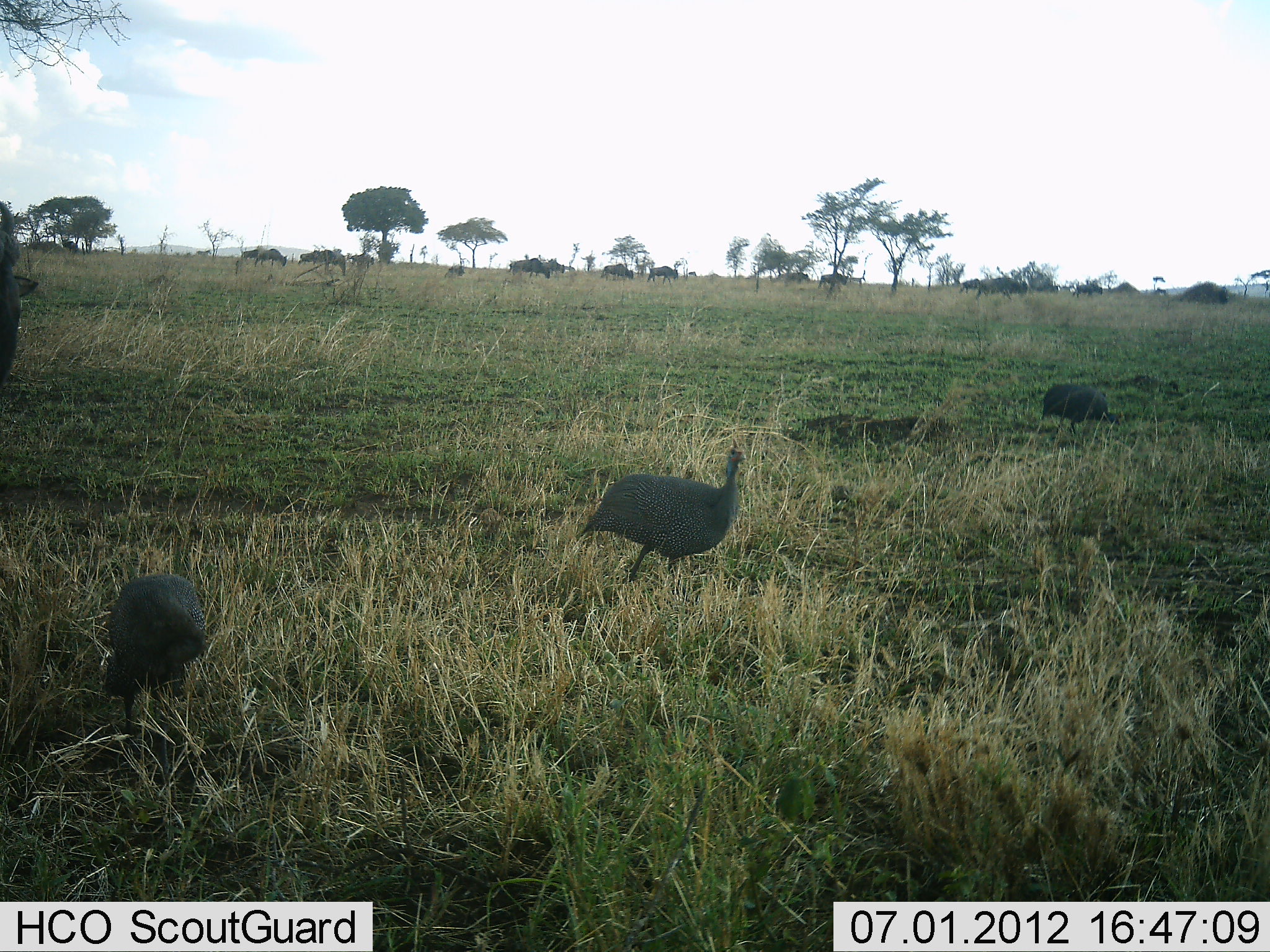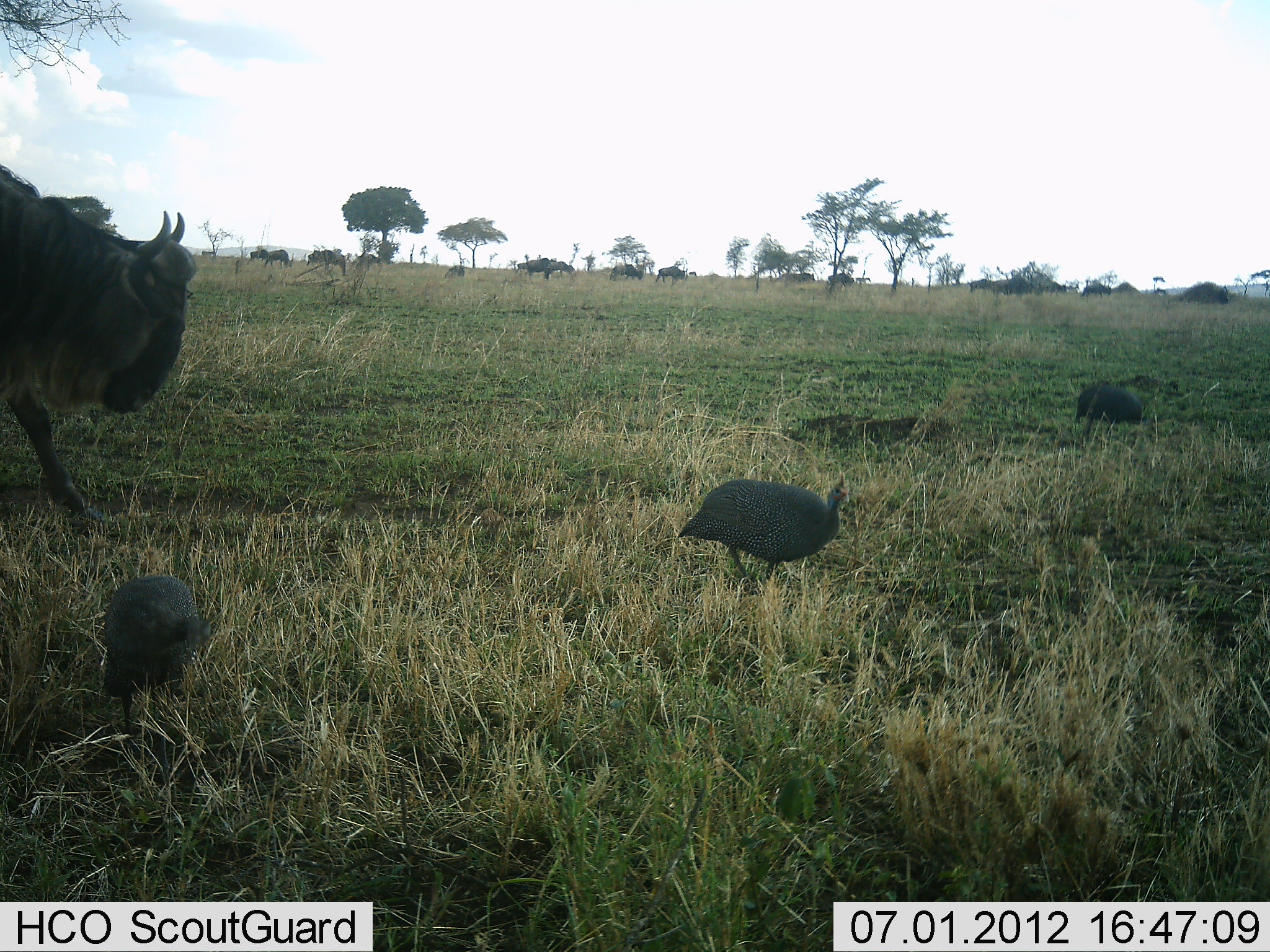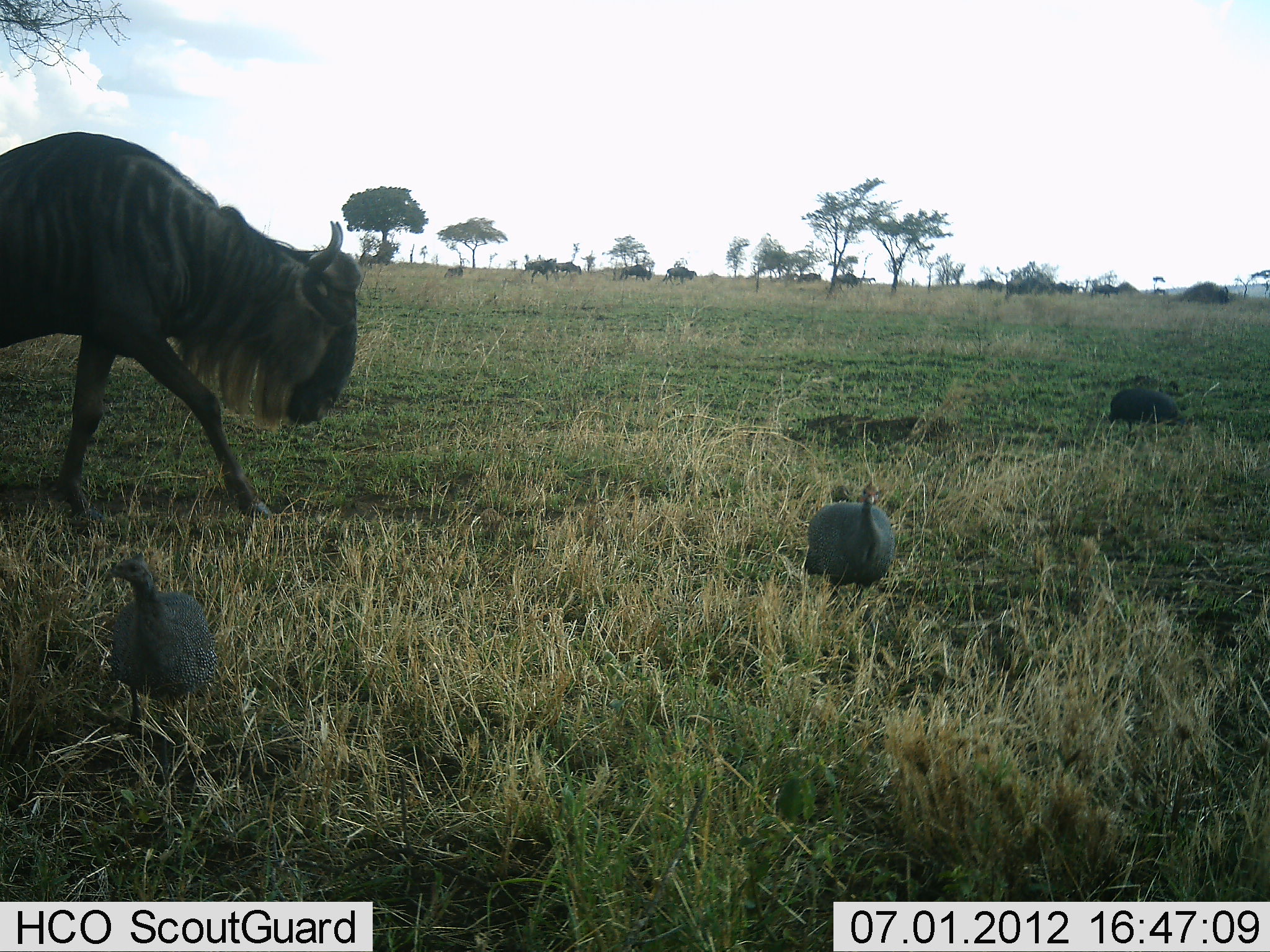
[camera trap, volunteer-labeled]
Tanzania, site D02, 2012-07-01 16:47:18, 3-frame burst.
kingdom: Animalia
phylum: Chordata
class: Aves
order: Galliformes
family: Numididae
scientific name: Numididae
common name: guinea fowl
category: guineafowl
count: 3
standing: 10%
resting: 0%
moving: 100%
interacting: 0%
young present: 0%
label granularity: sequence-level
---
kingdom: Animalia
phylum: Chordata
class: Mammalia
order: Artiodactyla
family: Bovidae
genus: Connochaetes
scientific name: Connochaetes taurinus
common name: blue wildebeest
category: wildebeest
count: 11-50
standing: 0%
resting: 0%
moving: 100%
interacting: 0%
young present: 0%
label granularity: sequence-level